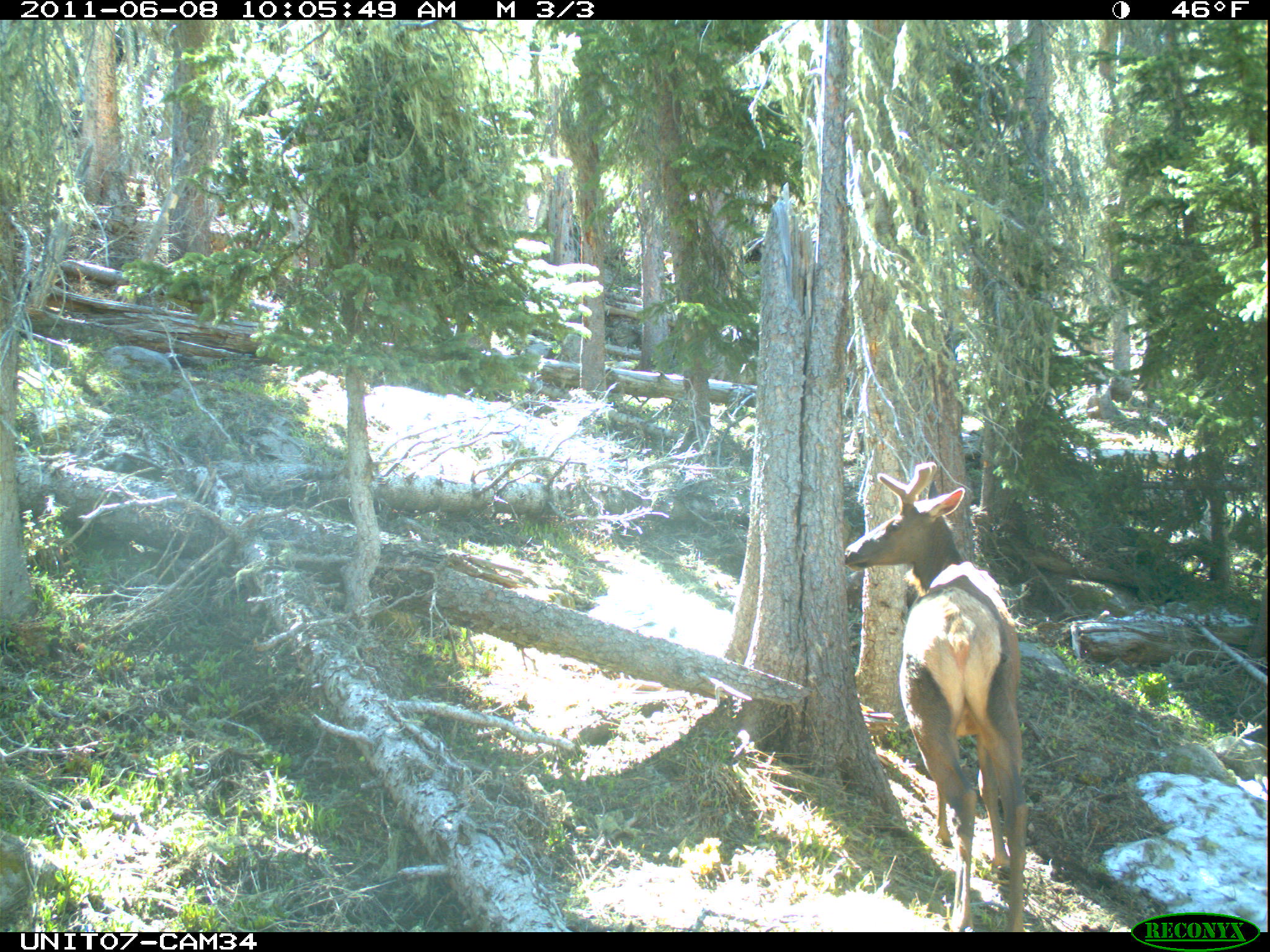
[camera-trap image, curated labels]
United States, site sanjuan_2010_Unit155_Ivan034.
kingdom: Animalia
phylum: Chordata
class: Mammalia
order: Artiodactyla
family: Cervidae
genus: Cervus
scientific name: Cervus elaphus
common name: red deer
Cervus elaphus (red deer).